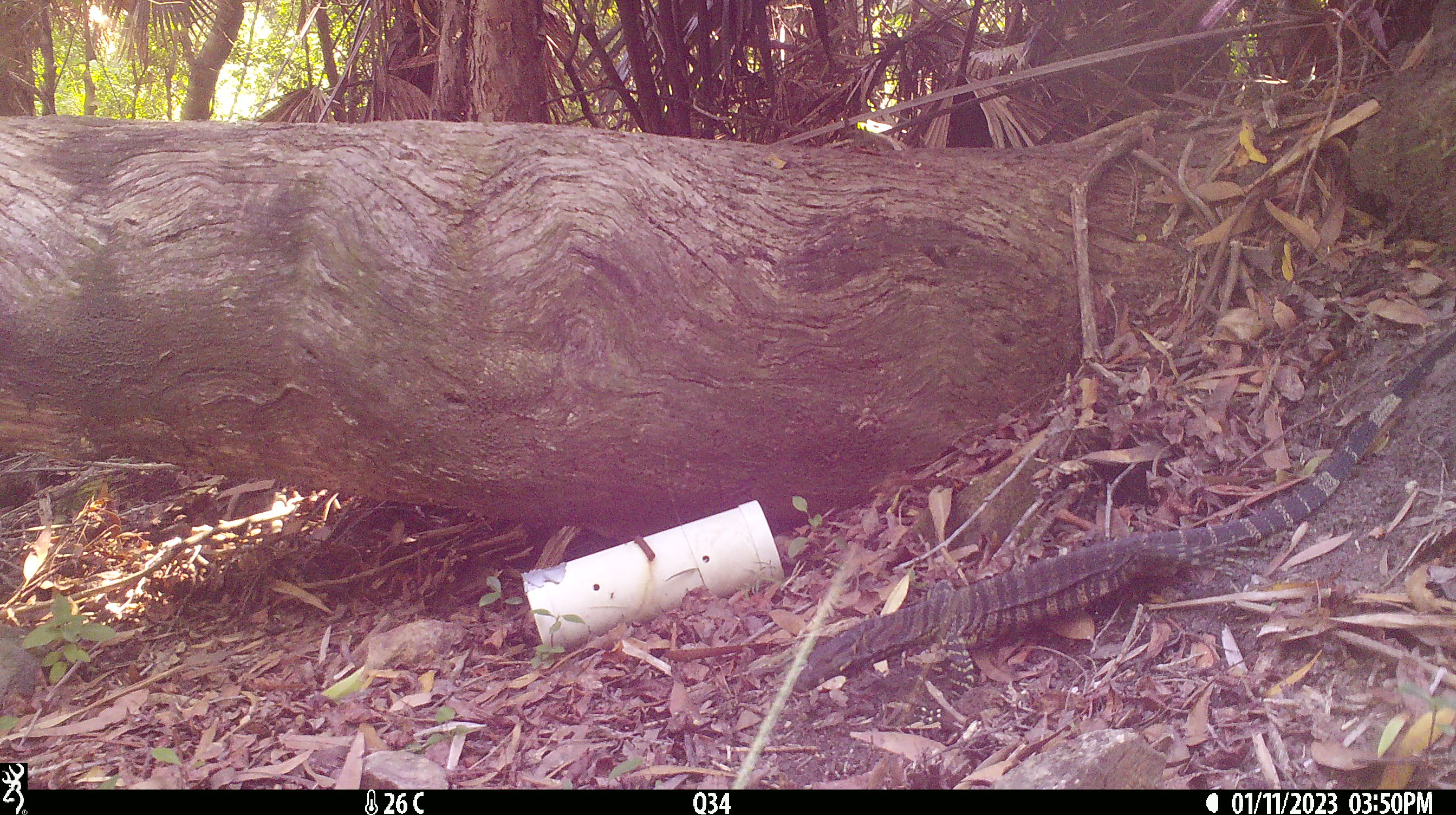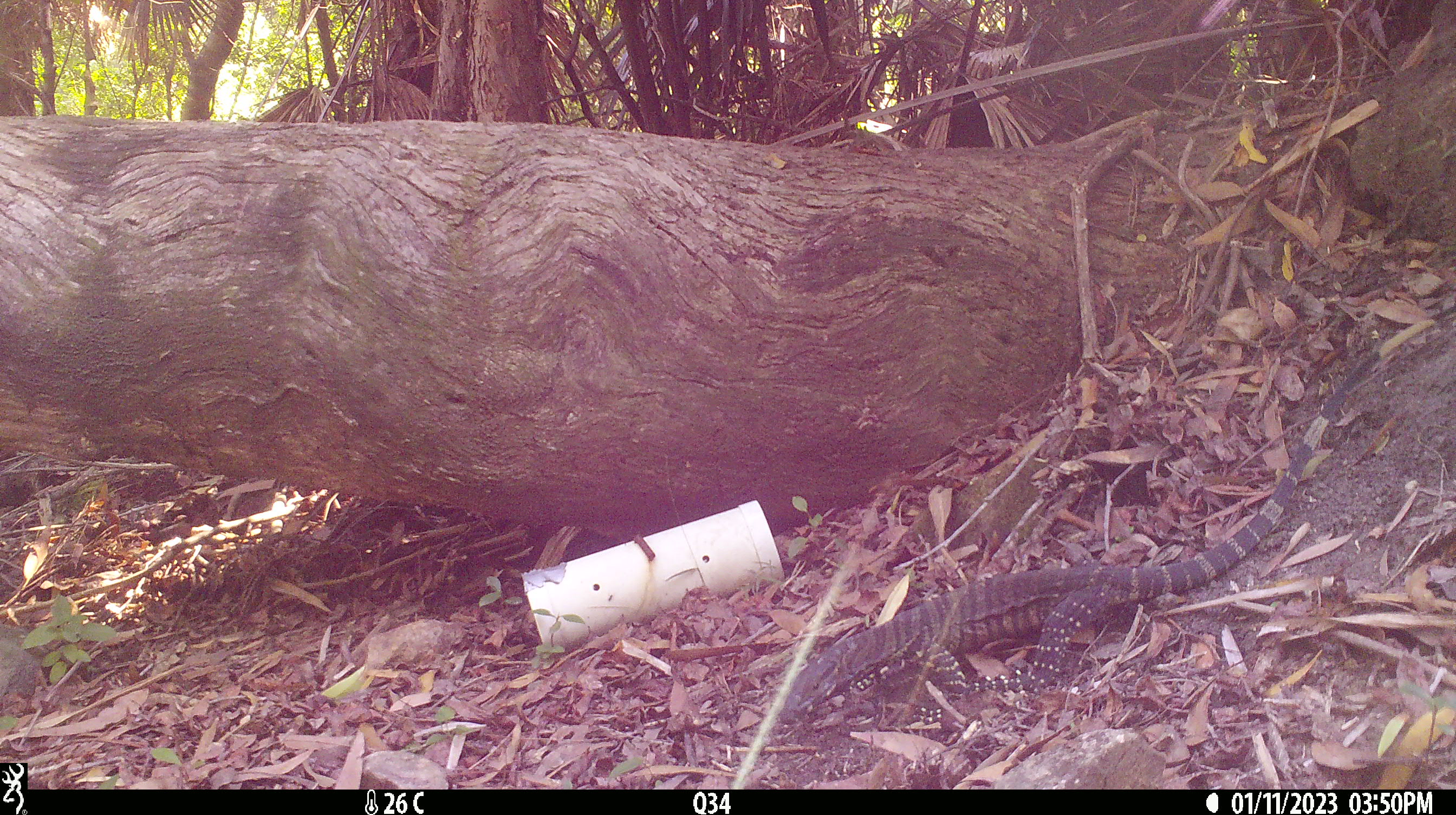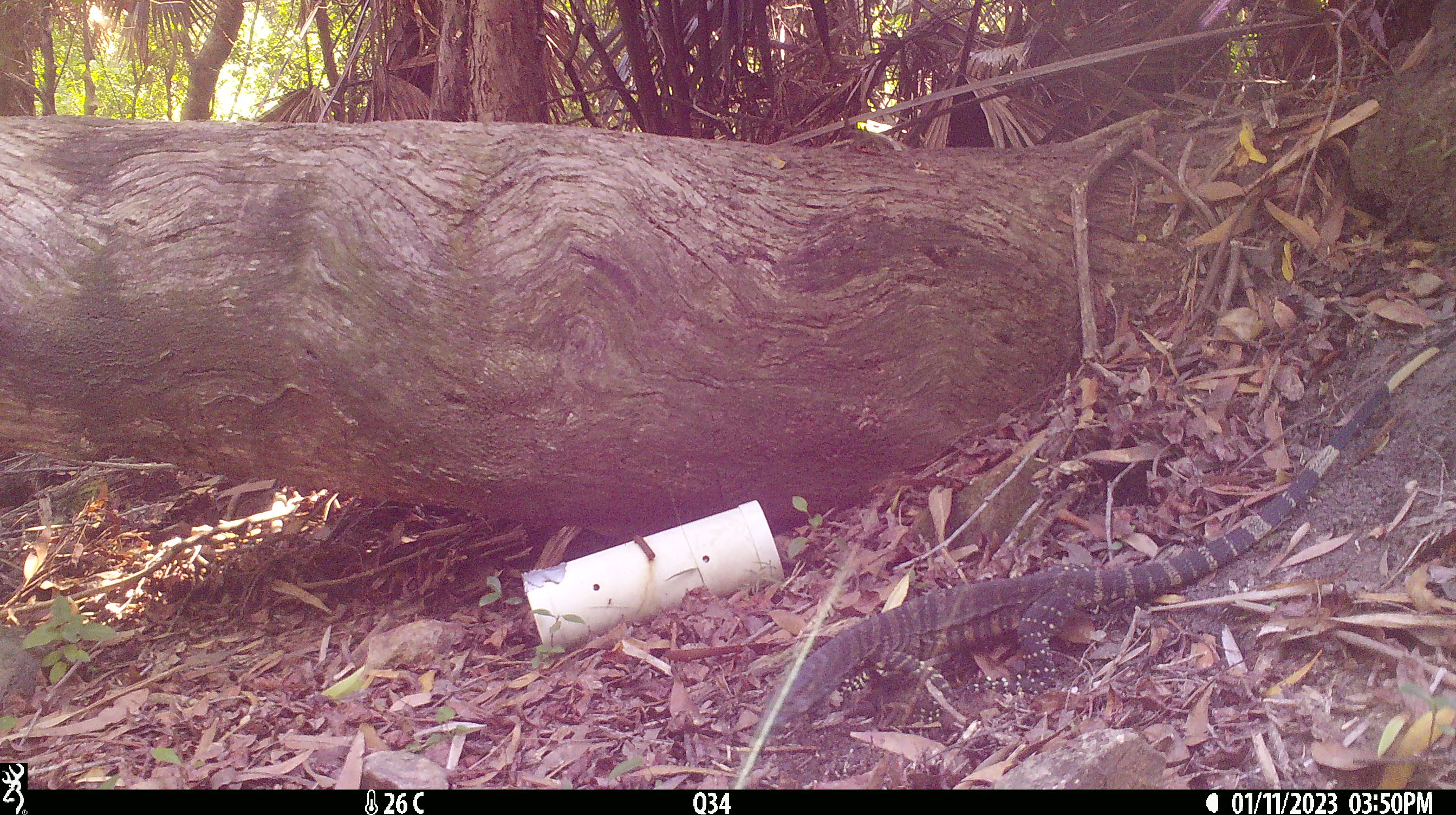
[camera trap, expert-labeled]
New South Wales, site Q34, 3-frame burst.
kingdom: Animalia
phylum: Chordata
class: Reptilia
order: Squamata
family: Varanidae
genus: Varanus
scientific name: Varanus varius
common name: lace monitor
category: goanna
Goanna (lace monitor) (Varanus varius).